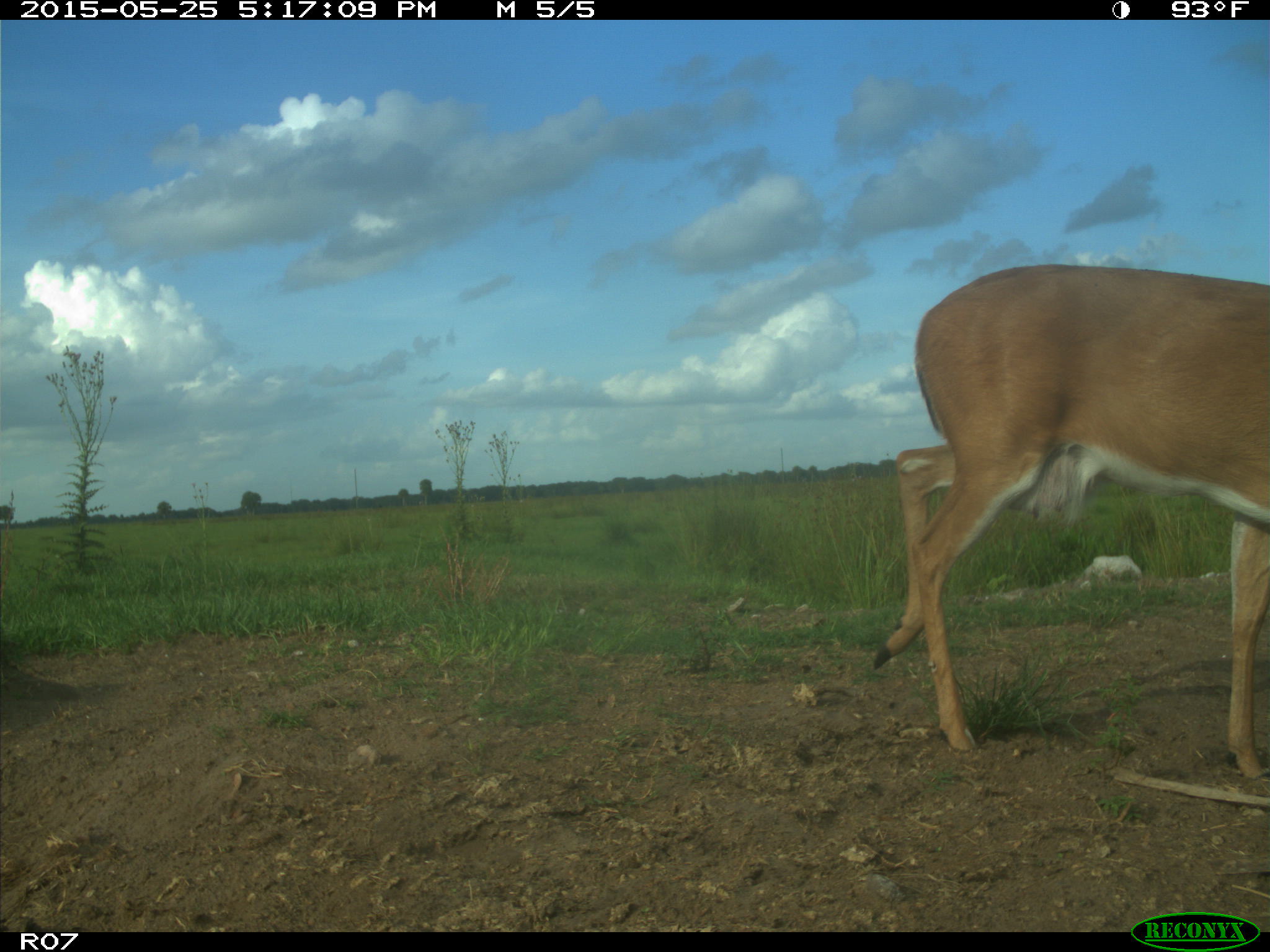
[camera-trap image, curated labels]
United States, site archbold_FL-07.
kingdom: Animalia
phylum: Chordata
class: Mammalia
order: Artiodactyla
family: Cervidae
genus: Odocoileus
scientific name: Odocoileus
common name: deer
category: unidentified deer